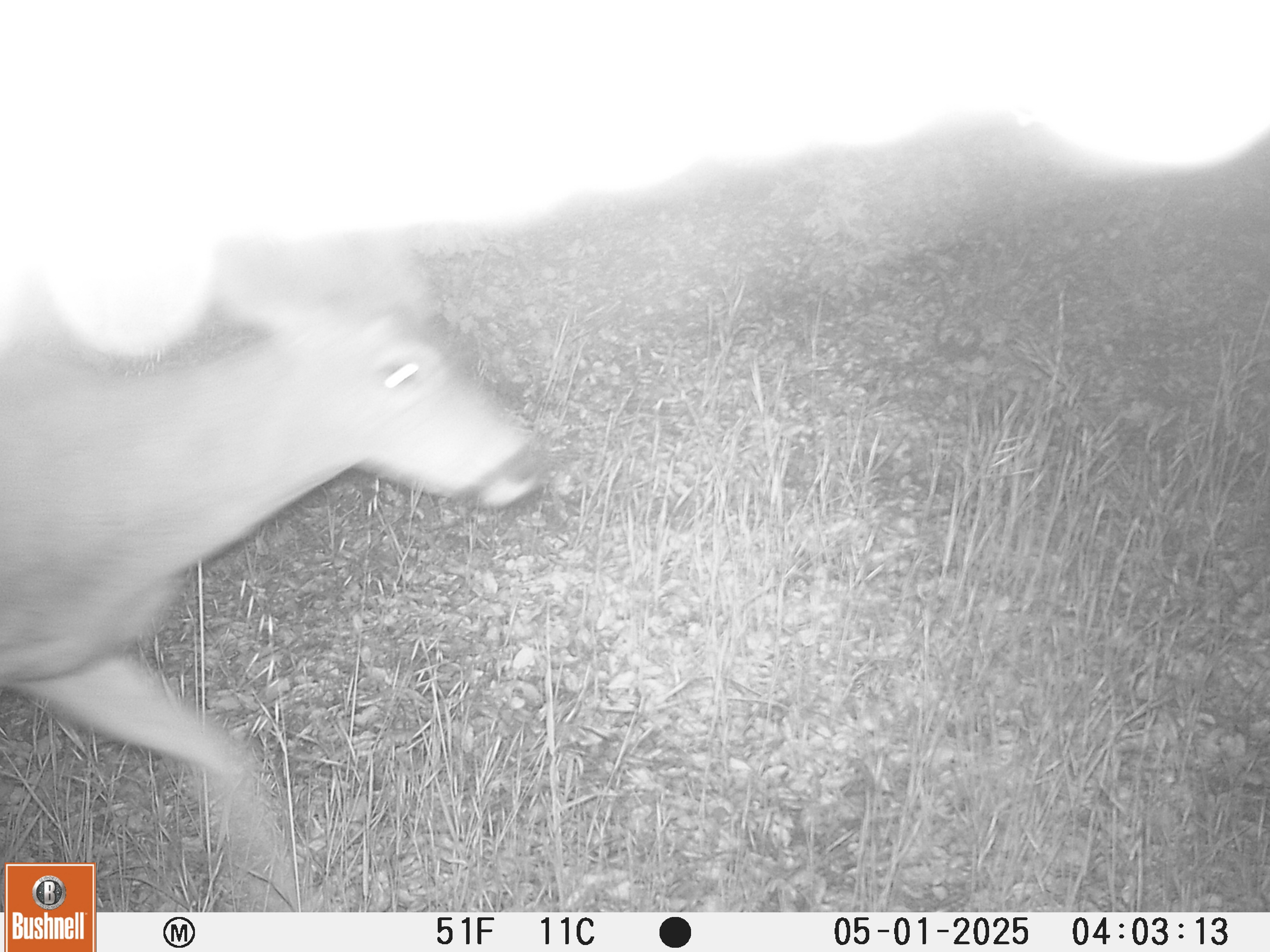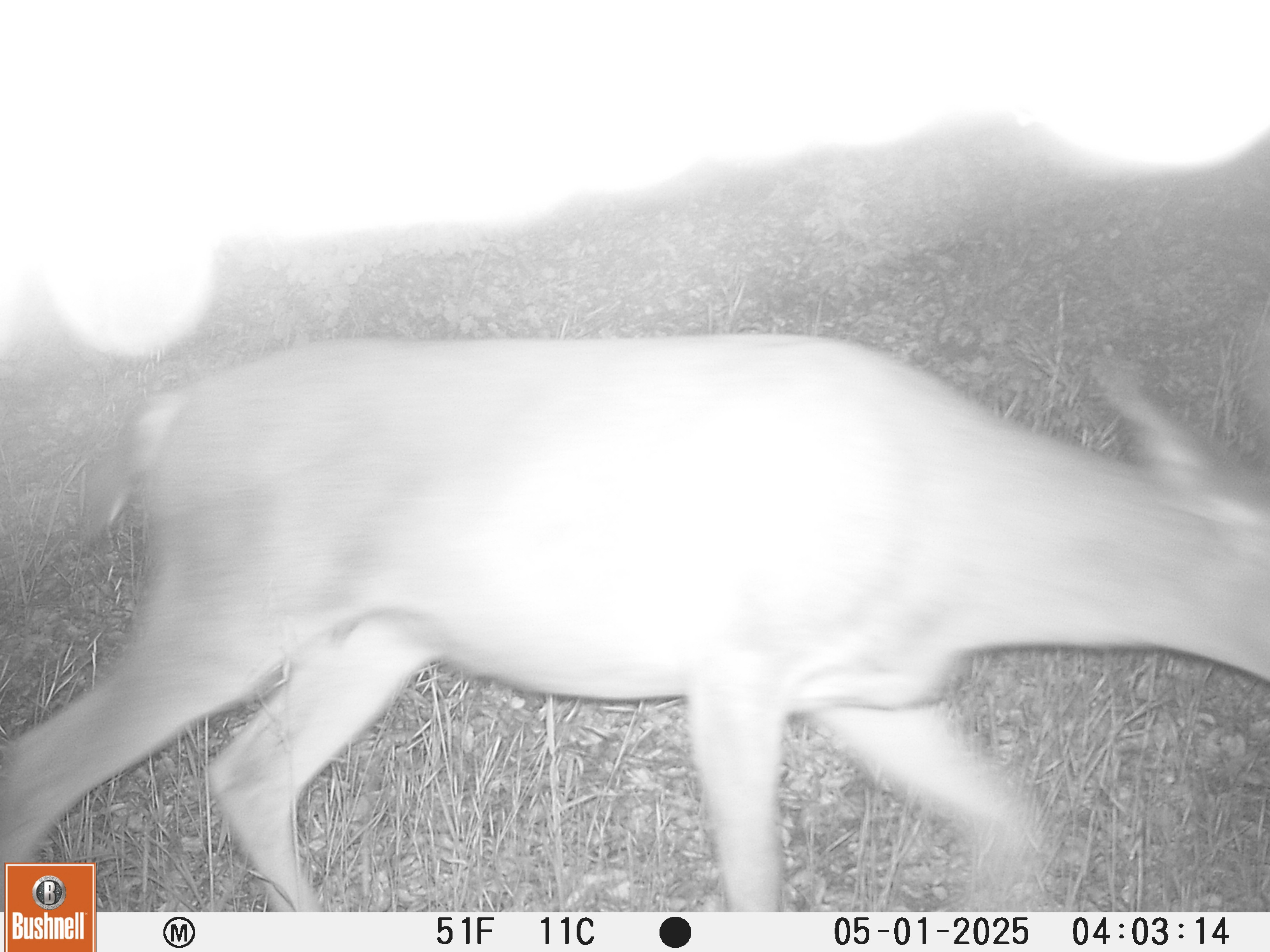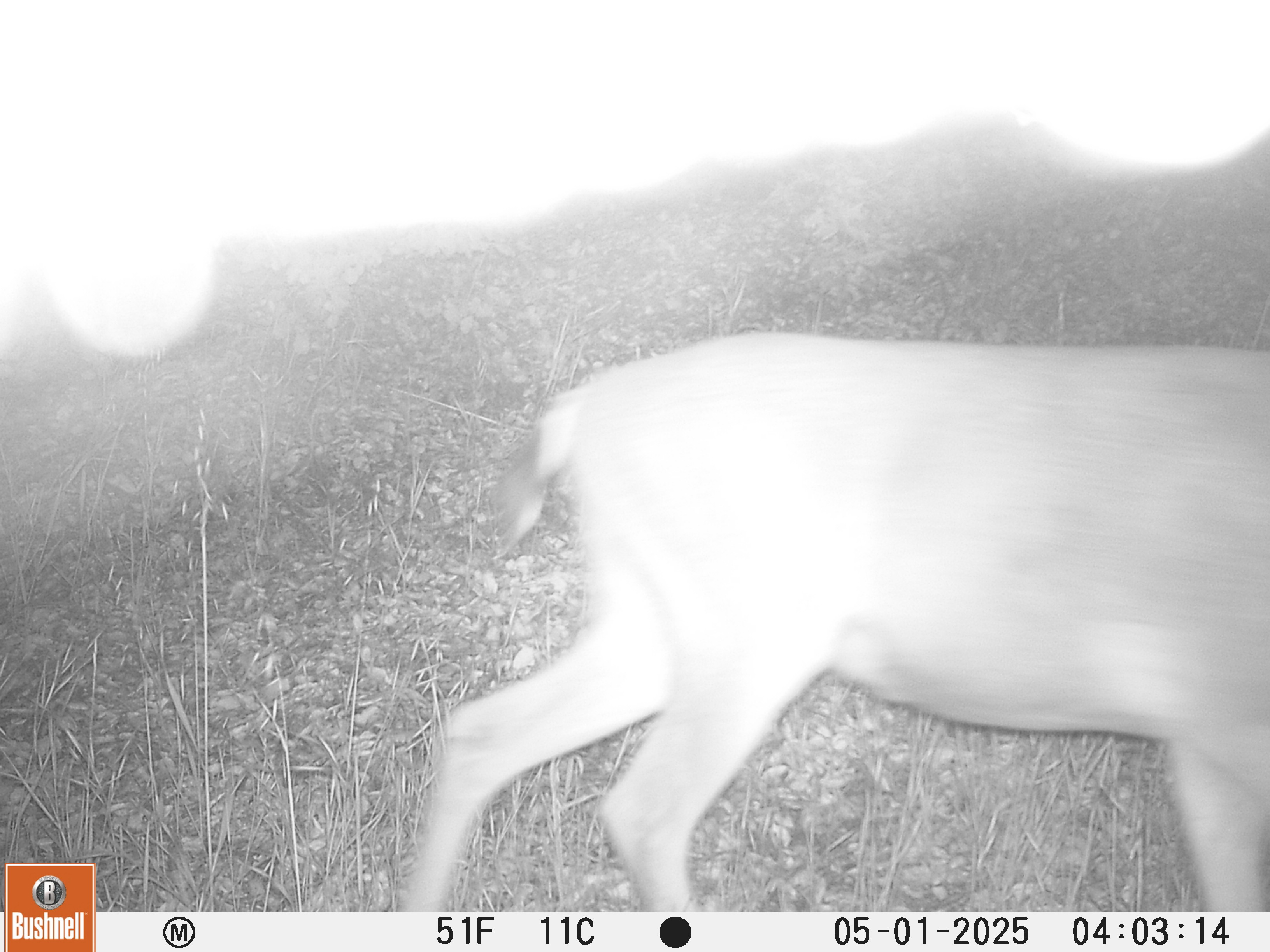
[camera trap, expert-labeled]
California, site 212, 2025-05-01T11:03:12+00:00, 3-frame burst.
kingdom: Animalia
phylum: Chordata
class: Mammalia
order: Artiodactyla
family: Cervidae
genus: Odocoileus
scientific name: Odocoileus hemionus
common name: mule deer